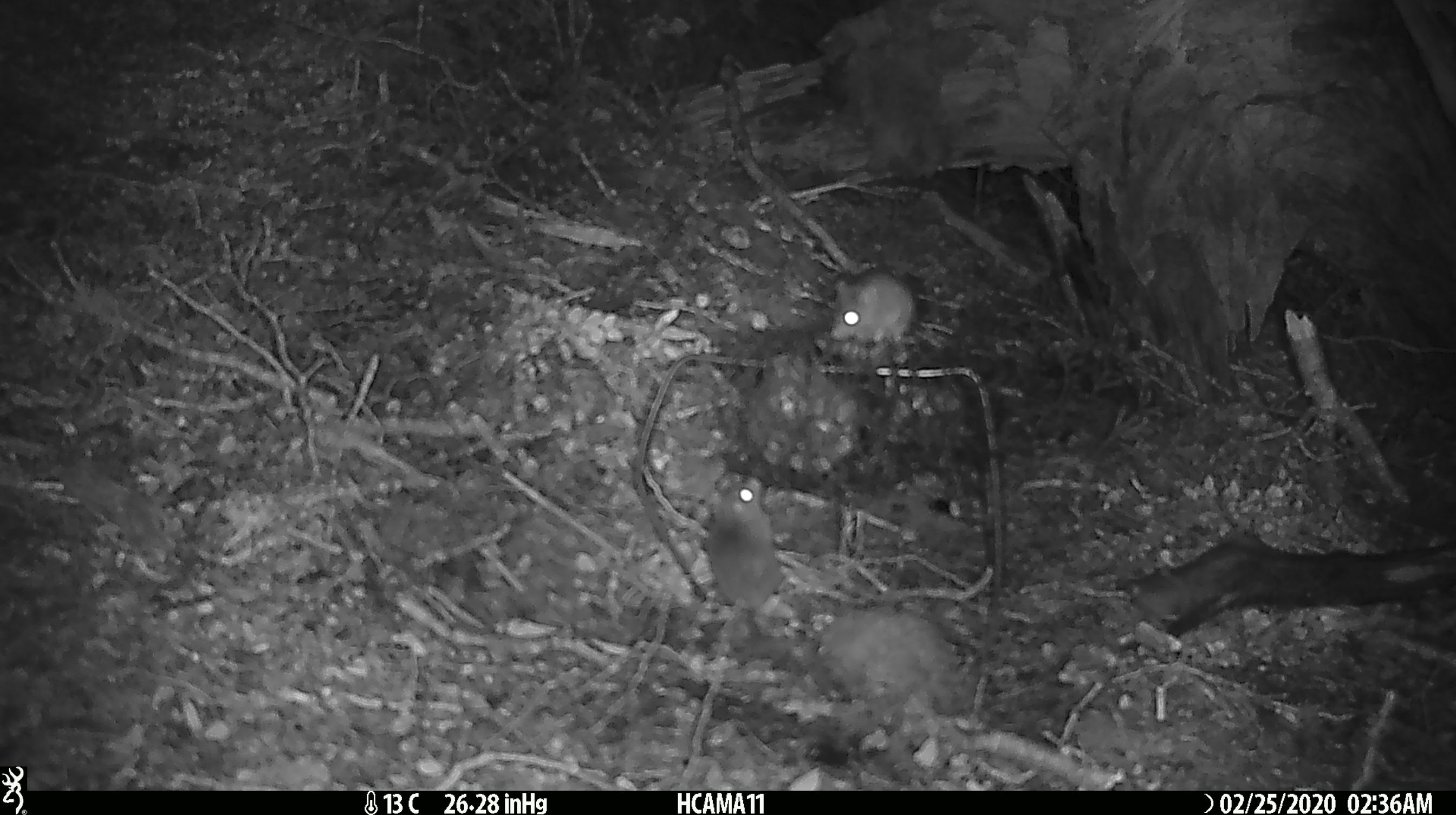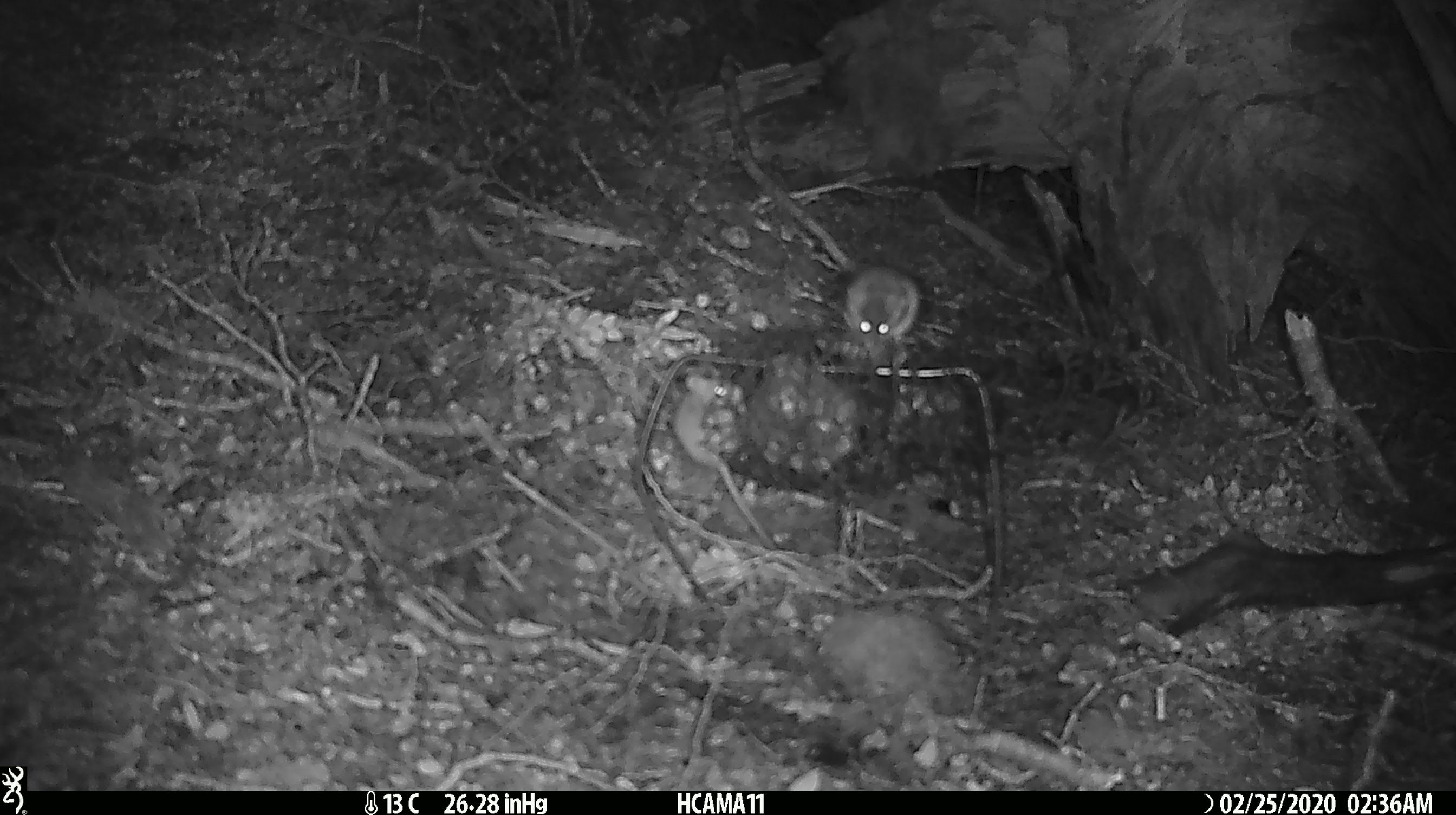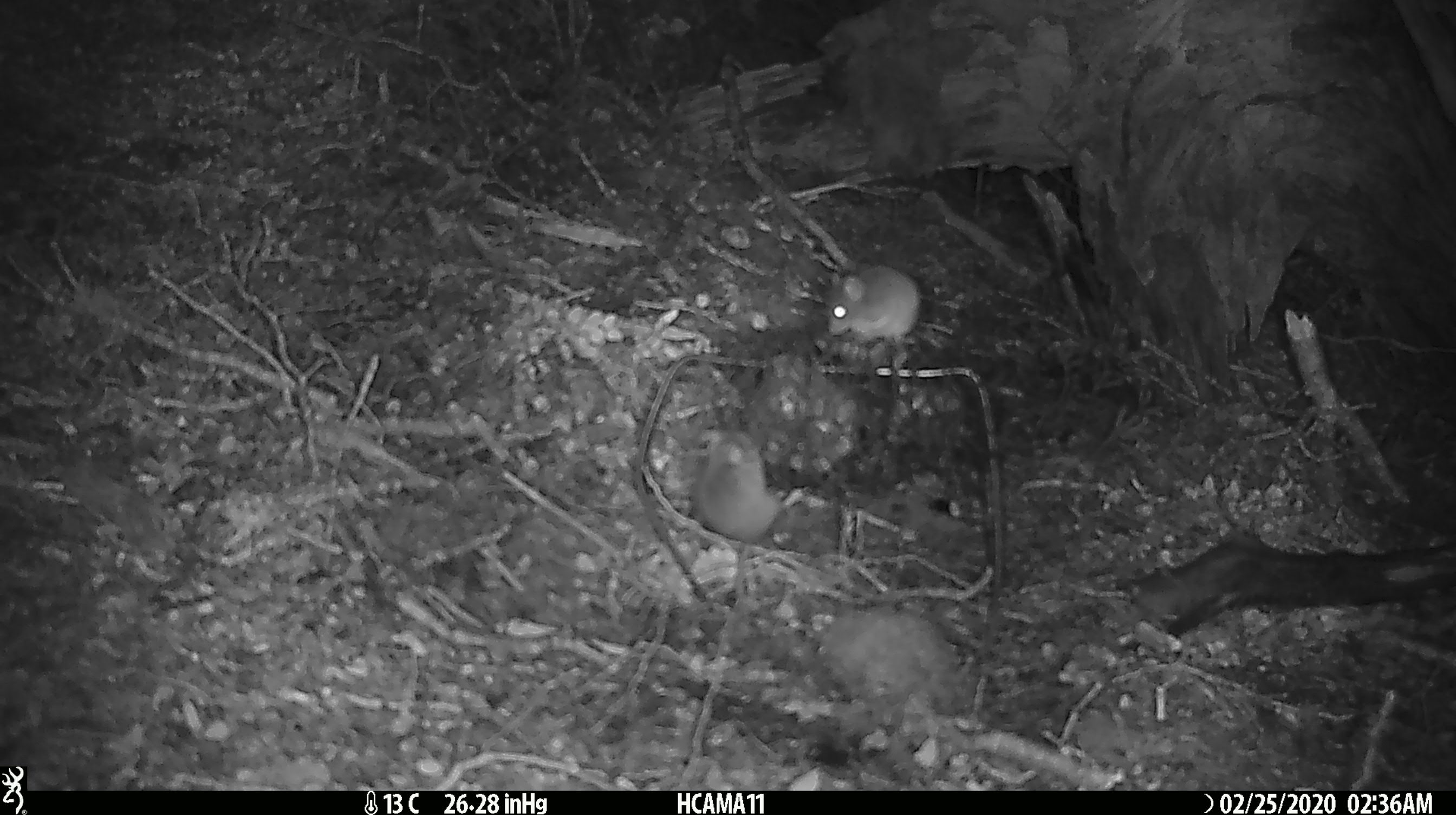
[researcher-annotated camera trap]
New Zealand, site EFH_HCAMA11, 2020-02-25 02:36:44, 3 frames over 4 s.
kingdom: Animalia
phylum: Chordata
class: Mammalia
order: Rodentia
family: Muridae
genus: Mus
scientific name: Mus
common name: mouse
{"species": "mouse (Mus)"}